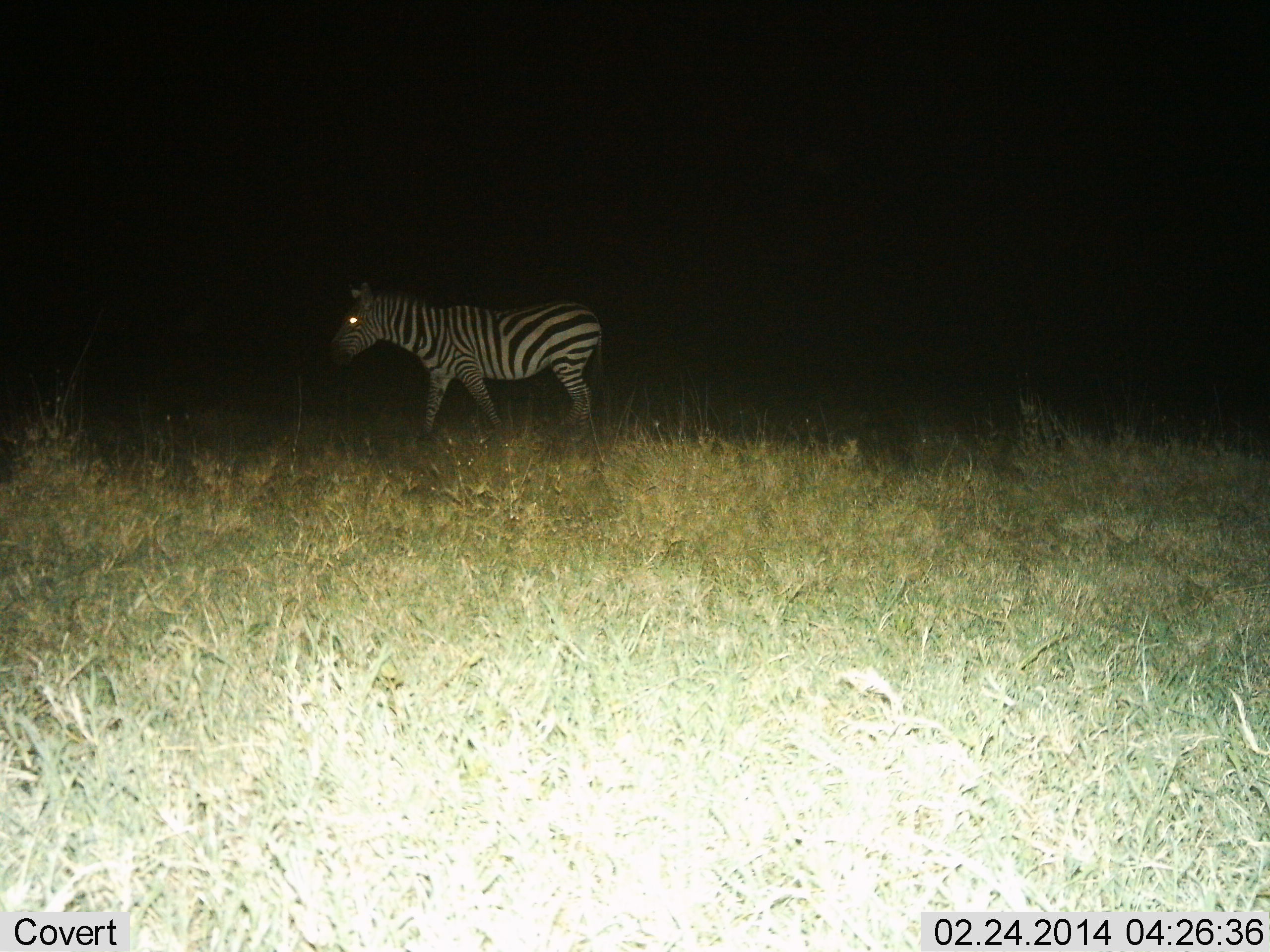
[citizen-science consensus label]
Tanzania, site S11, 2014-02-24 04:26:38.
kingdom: Animalia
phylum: Chordata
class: Mammalia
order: Perissodactyla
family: Equidae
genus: Equus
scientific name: Equus quagga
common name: plains zebra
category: zebra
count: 1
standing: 30%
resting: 0%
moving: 70%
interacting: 0%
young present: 0%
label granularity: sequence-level